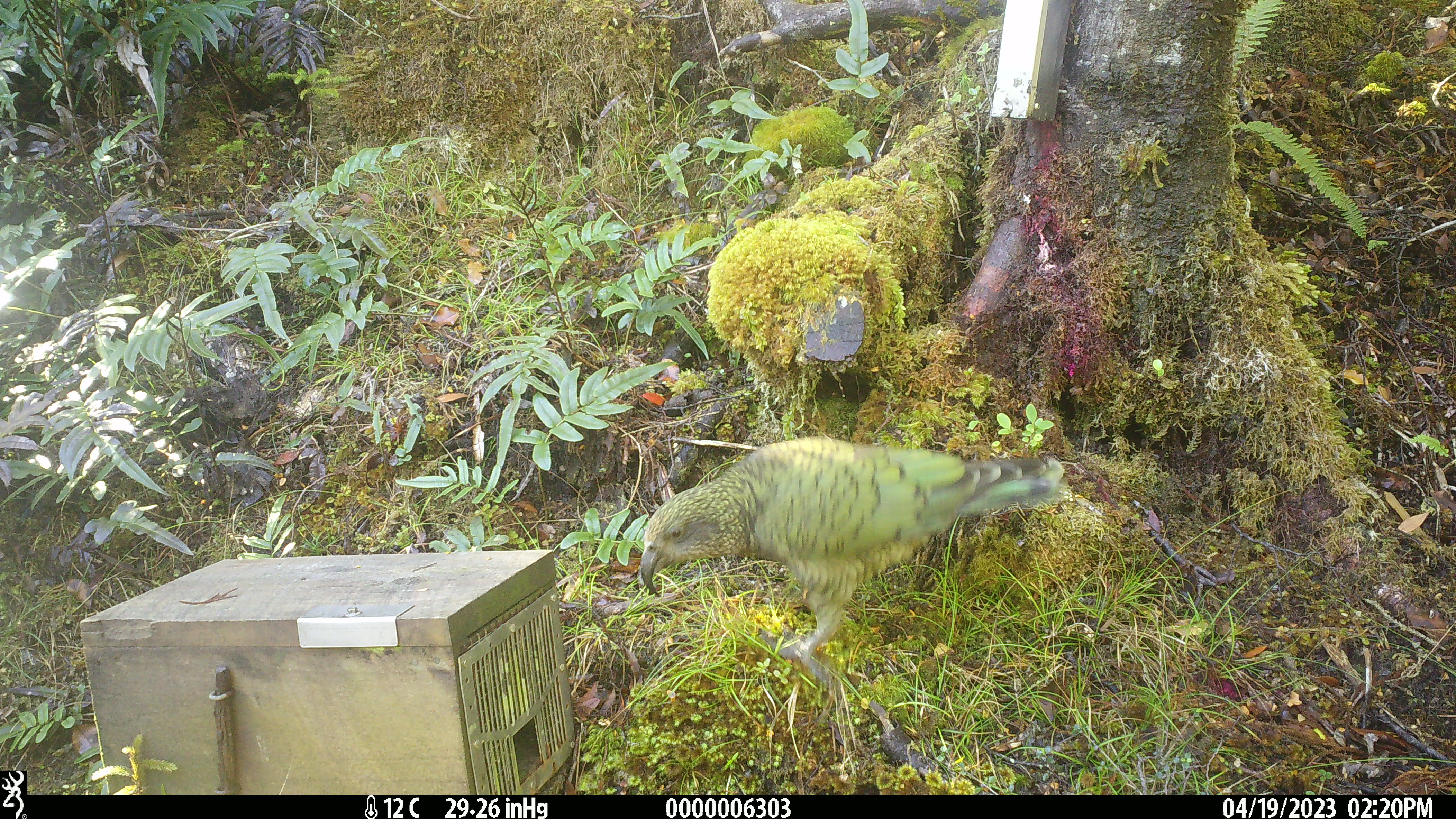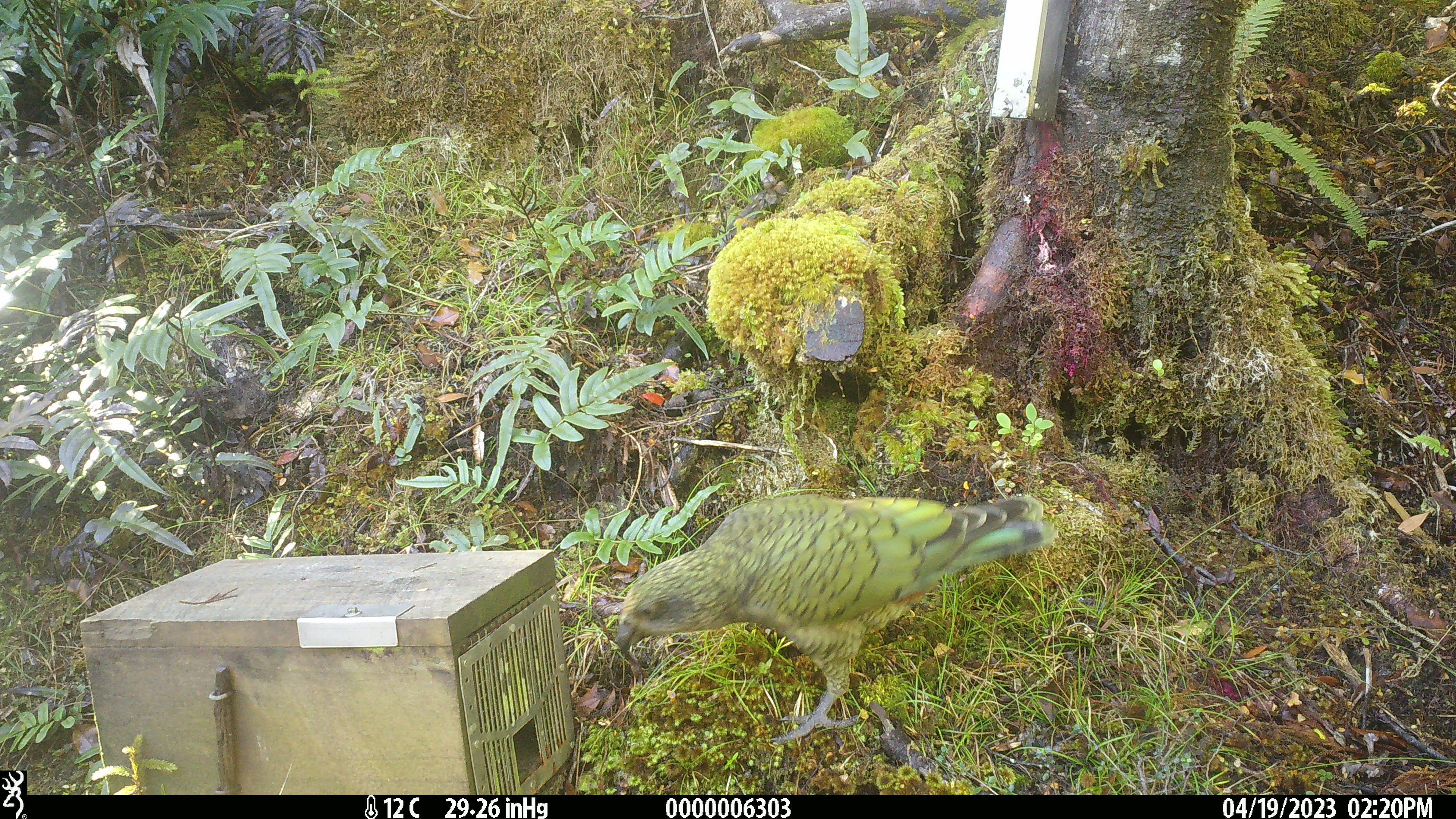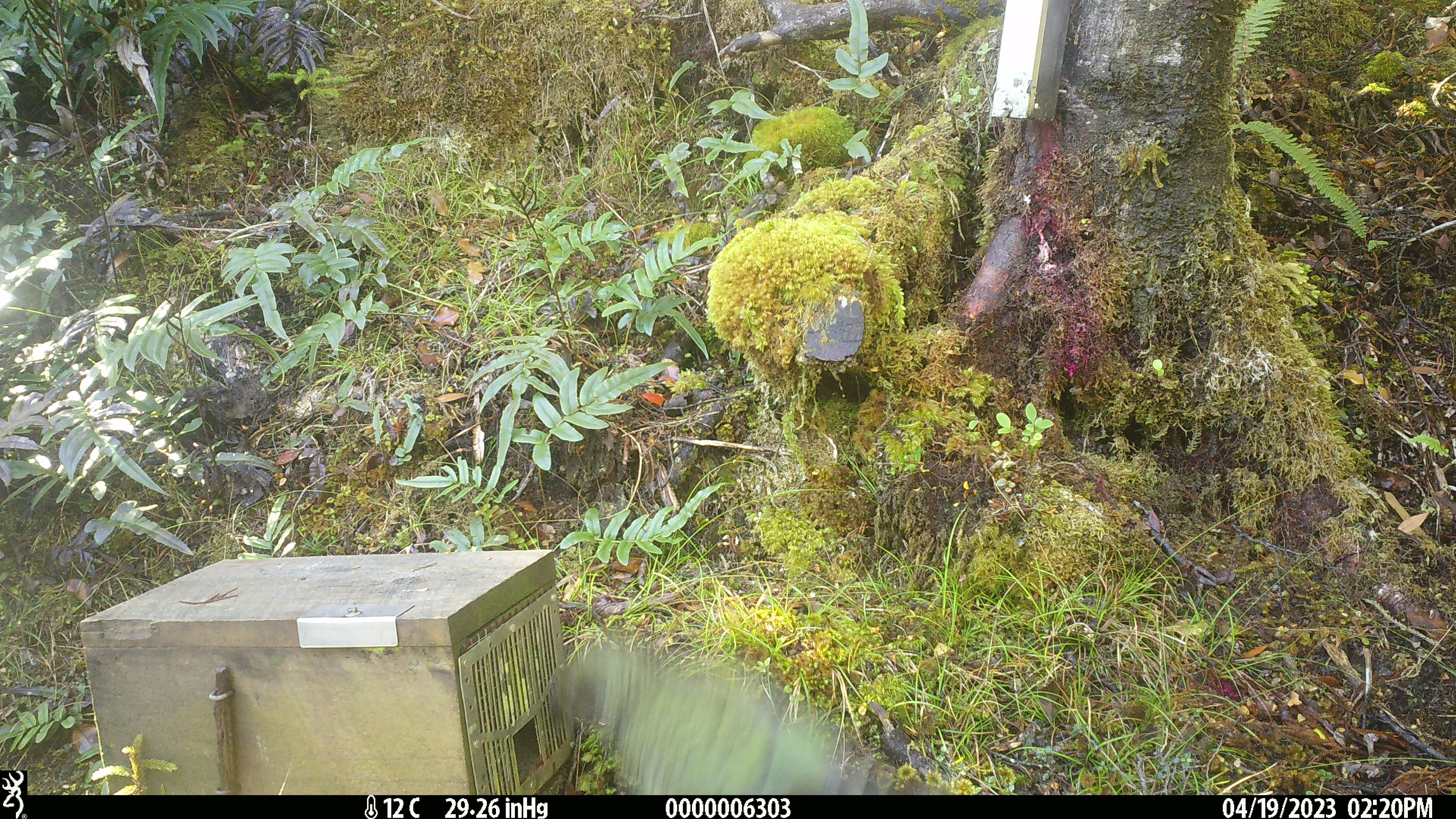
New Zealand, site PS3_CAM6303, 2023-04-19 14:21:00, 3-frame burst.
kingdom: Animalia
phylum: Chordata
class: Aves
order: Psittaciformes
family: Strigopidae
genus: Nestor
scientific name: Nestor notabilis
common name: kea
Kea (Nestor notabilis).